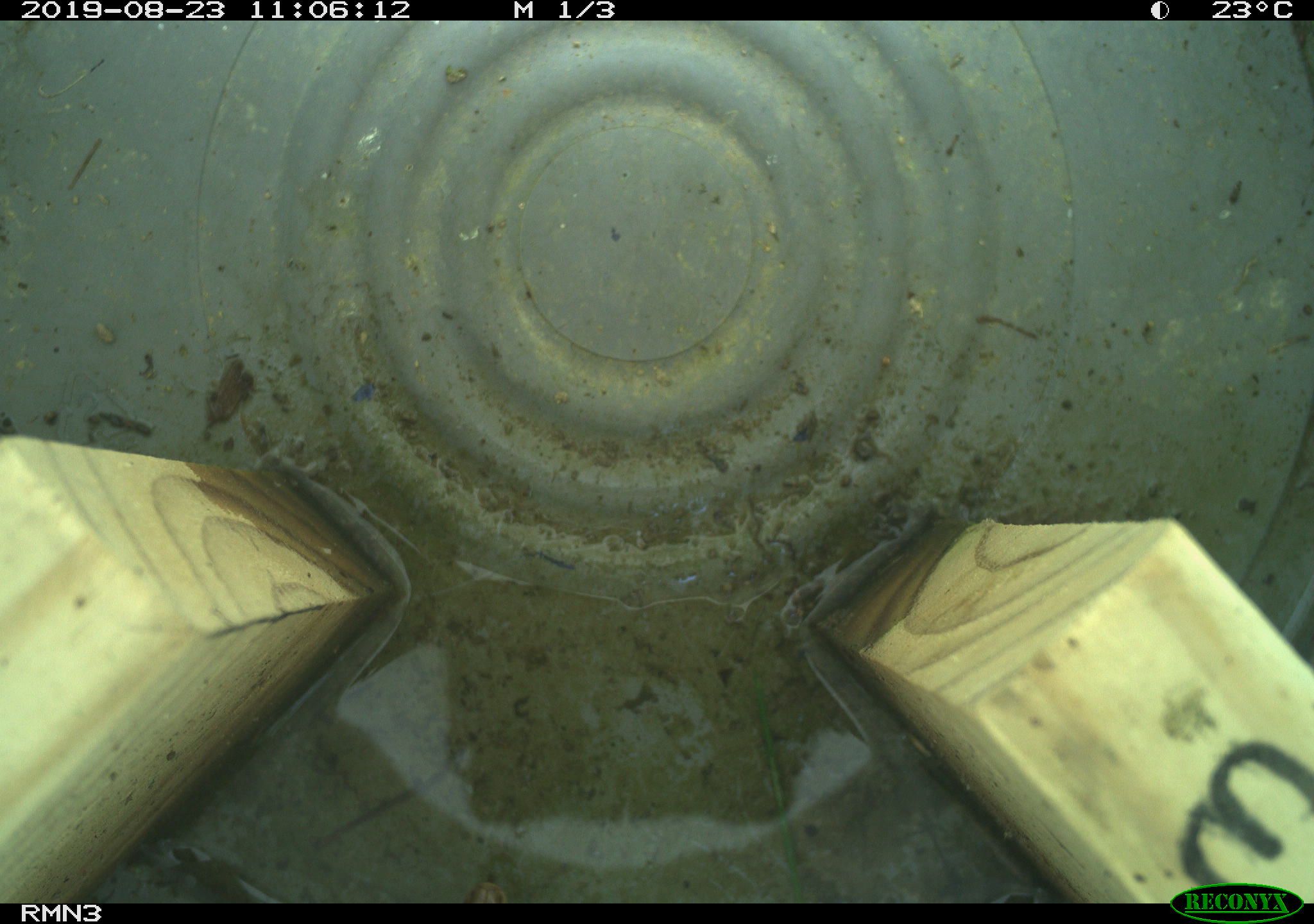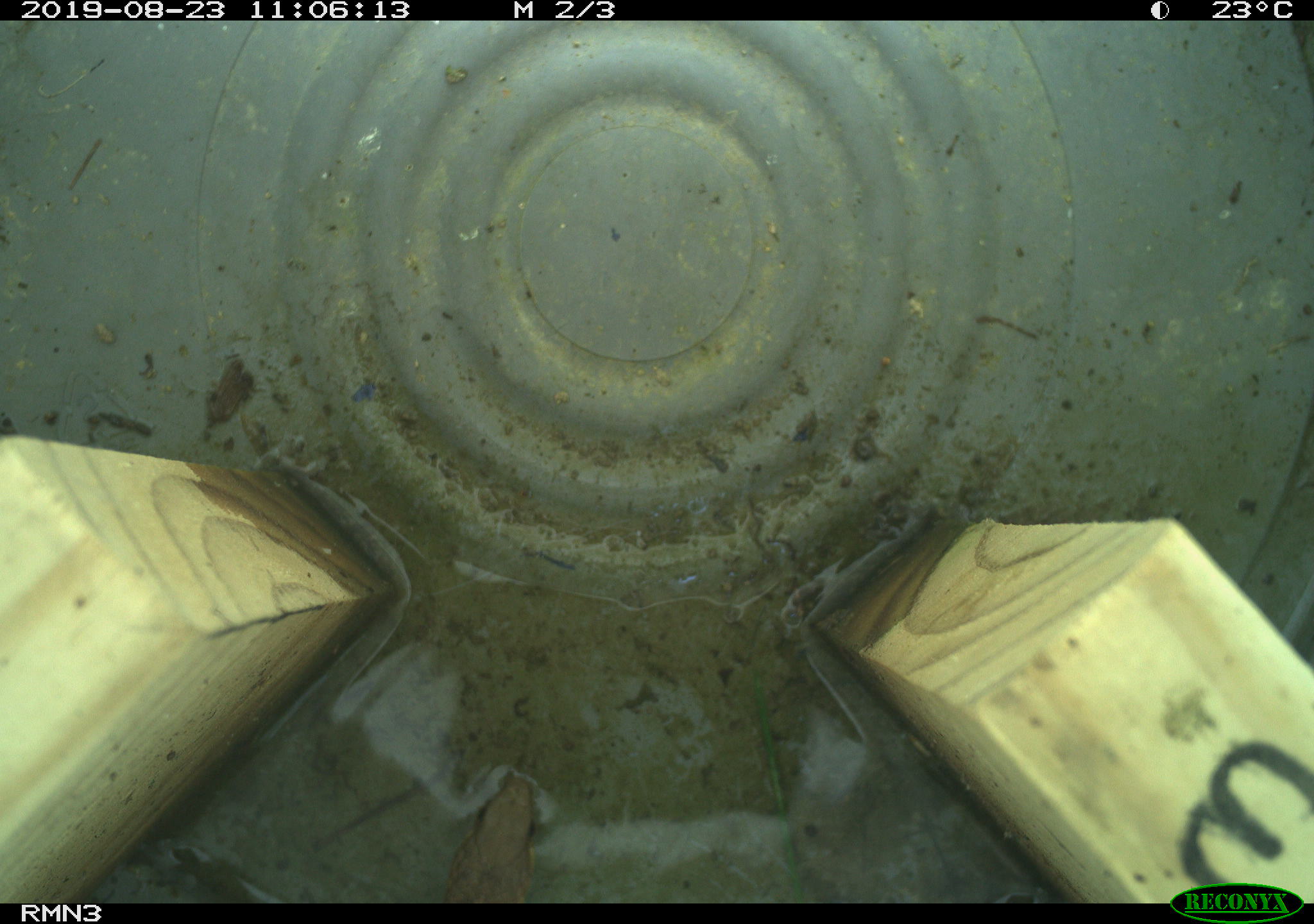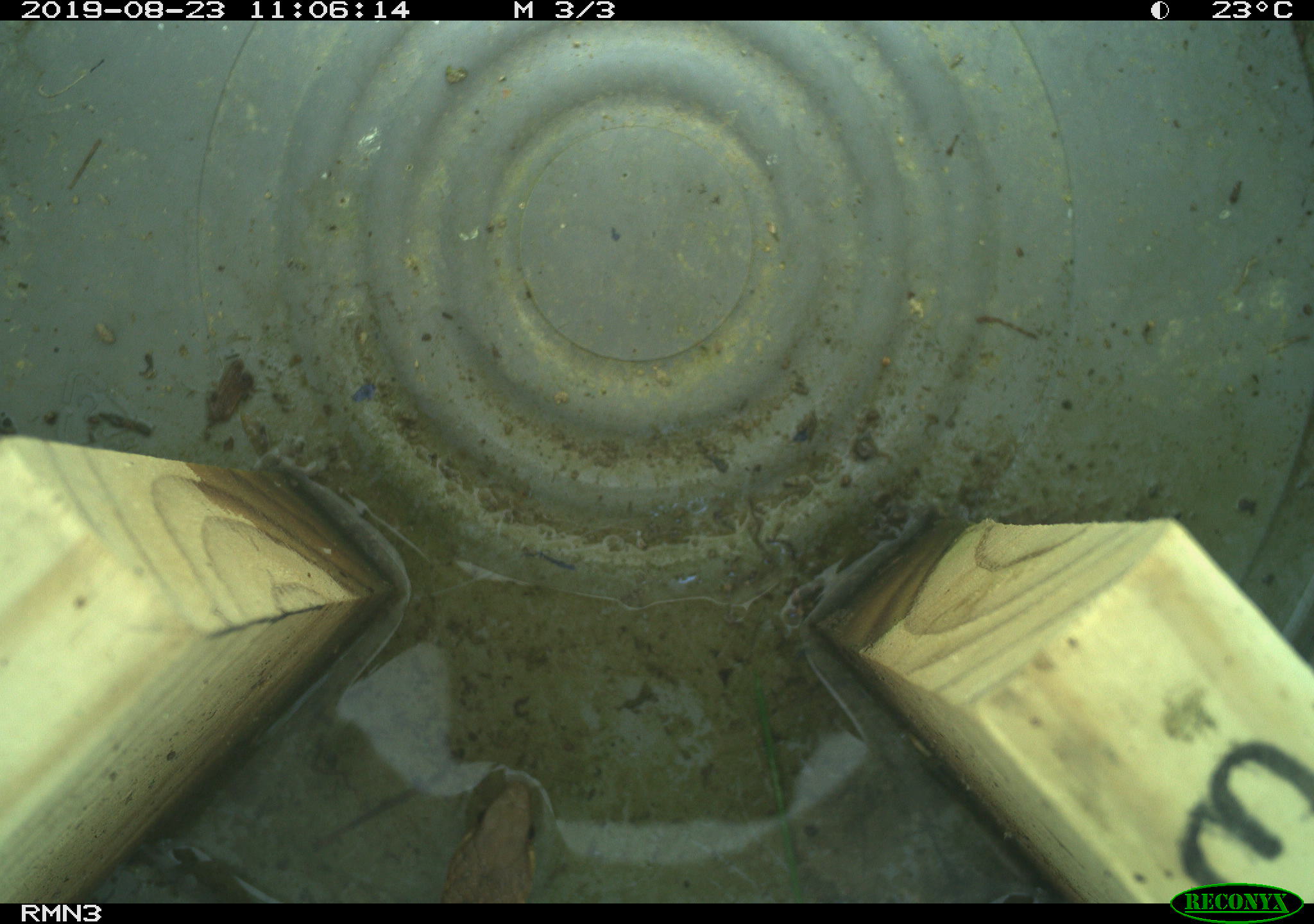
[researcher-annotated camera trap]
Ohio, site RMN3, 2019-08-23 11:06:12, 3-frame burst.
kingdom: Animalia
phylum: Chordata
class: Reptilia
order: Squamata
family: Colubridae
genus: Thamnophis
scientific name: Thamnophis sirtalis sirtalis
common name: eastern gartersnake